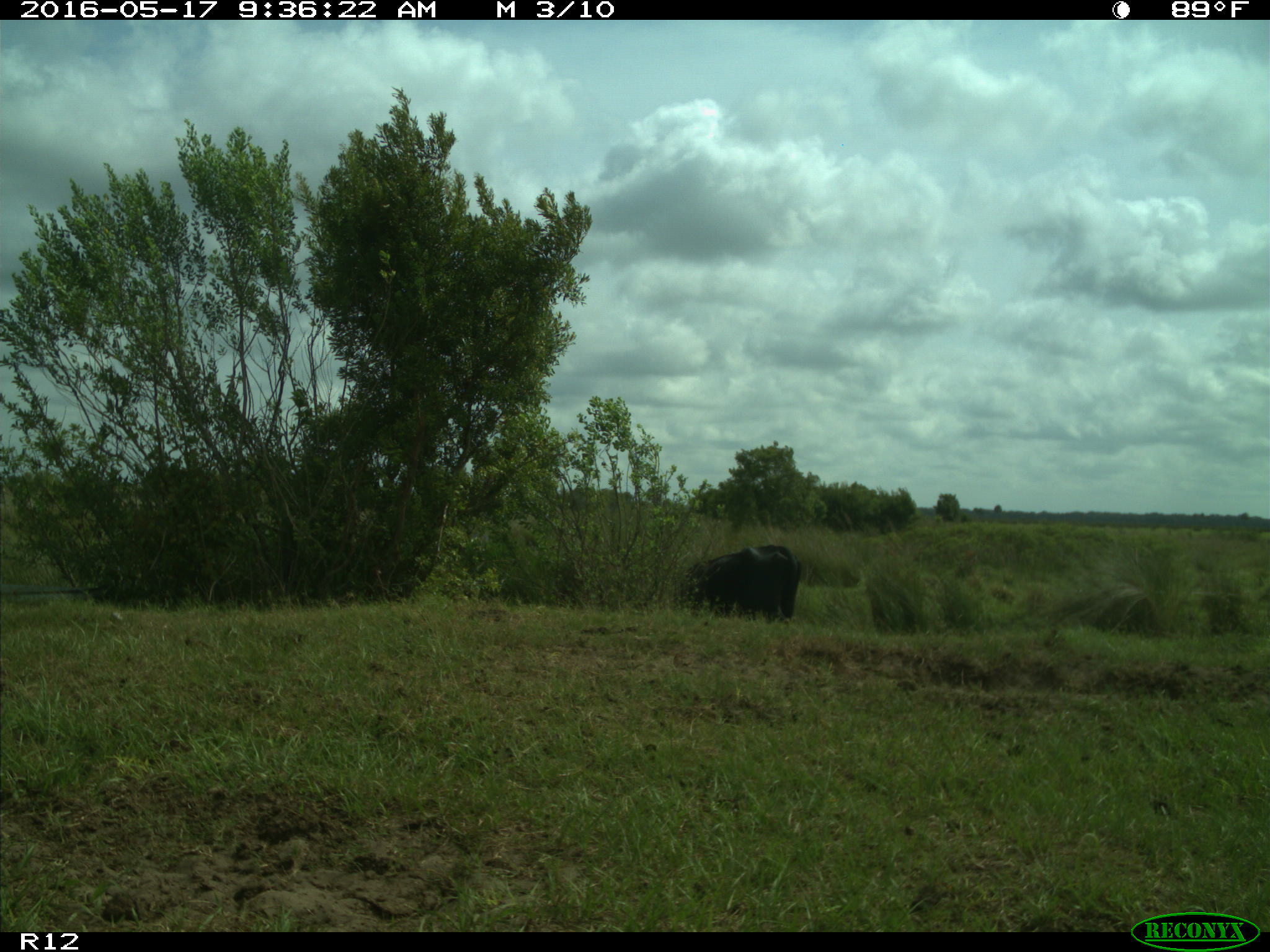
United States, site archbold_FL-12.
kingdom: Animalia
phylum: Chordata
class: Mammalia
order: Artiodactyla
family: Bovidae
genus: Bos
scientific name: Bos taurus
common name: domestic cow